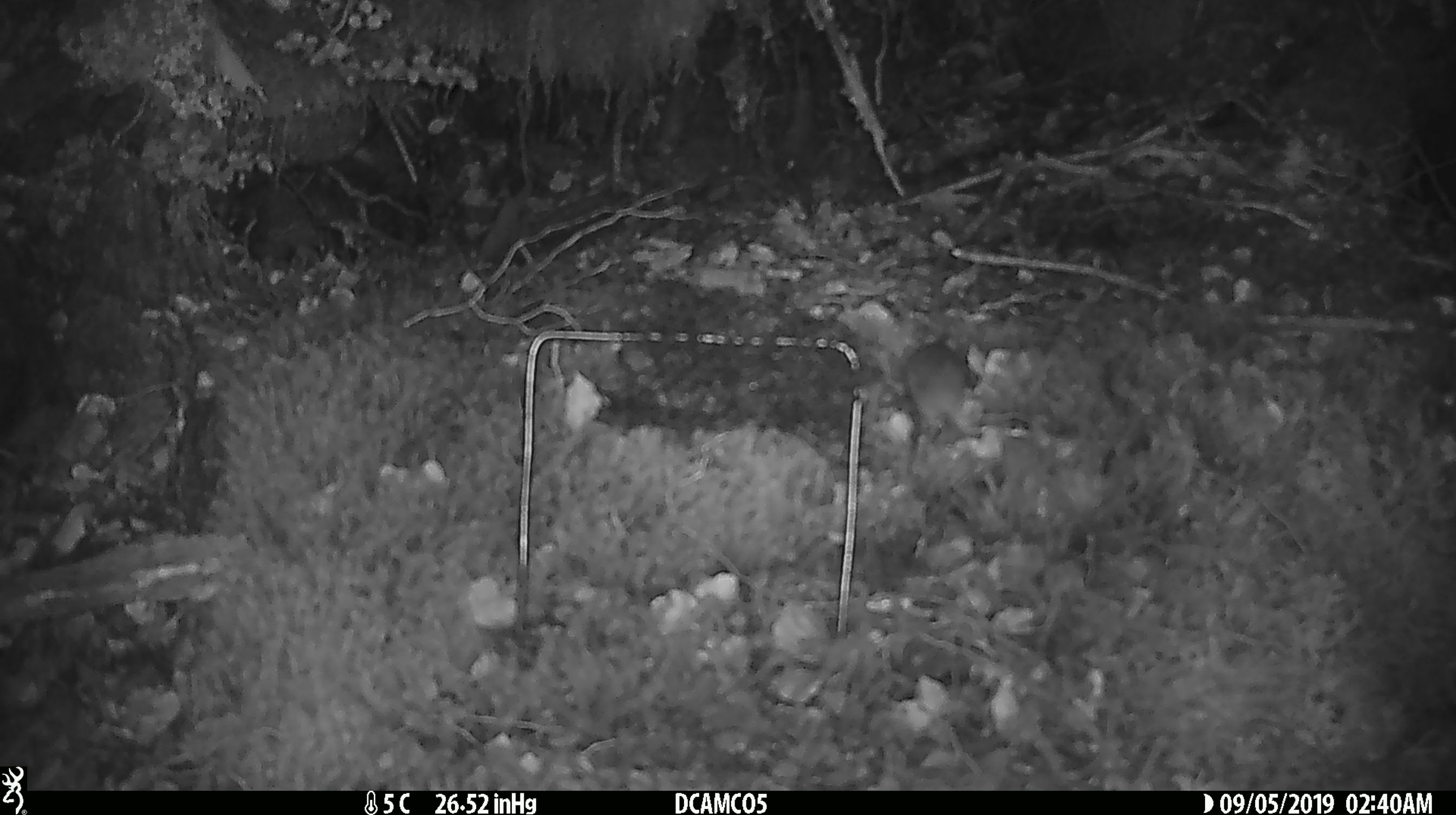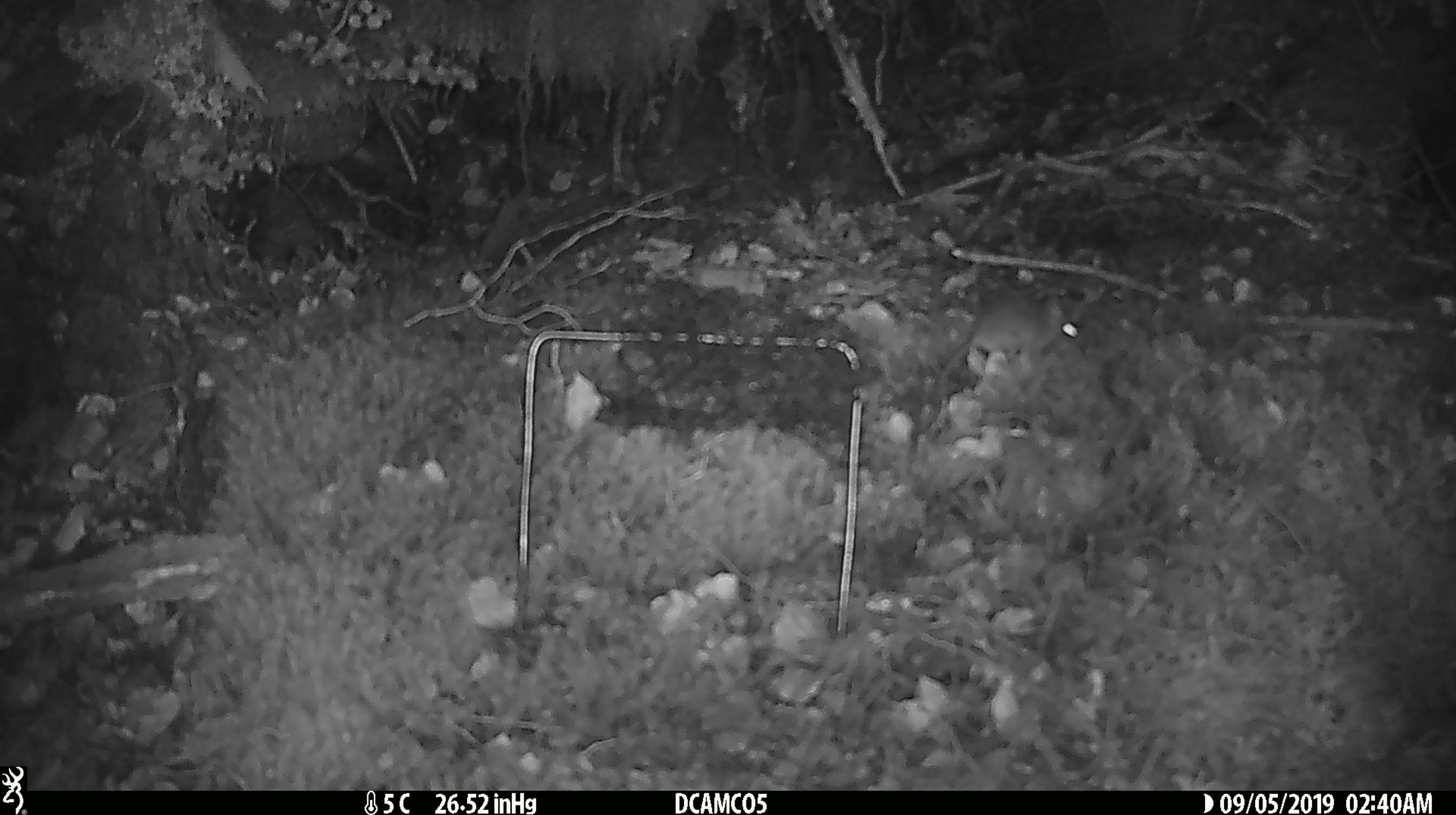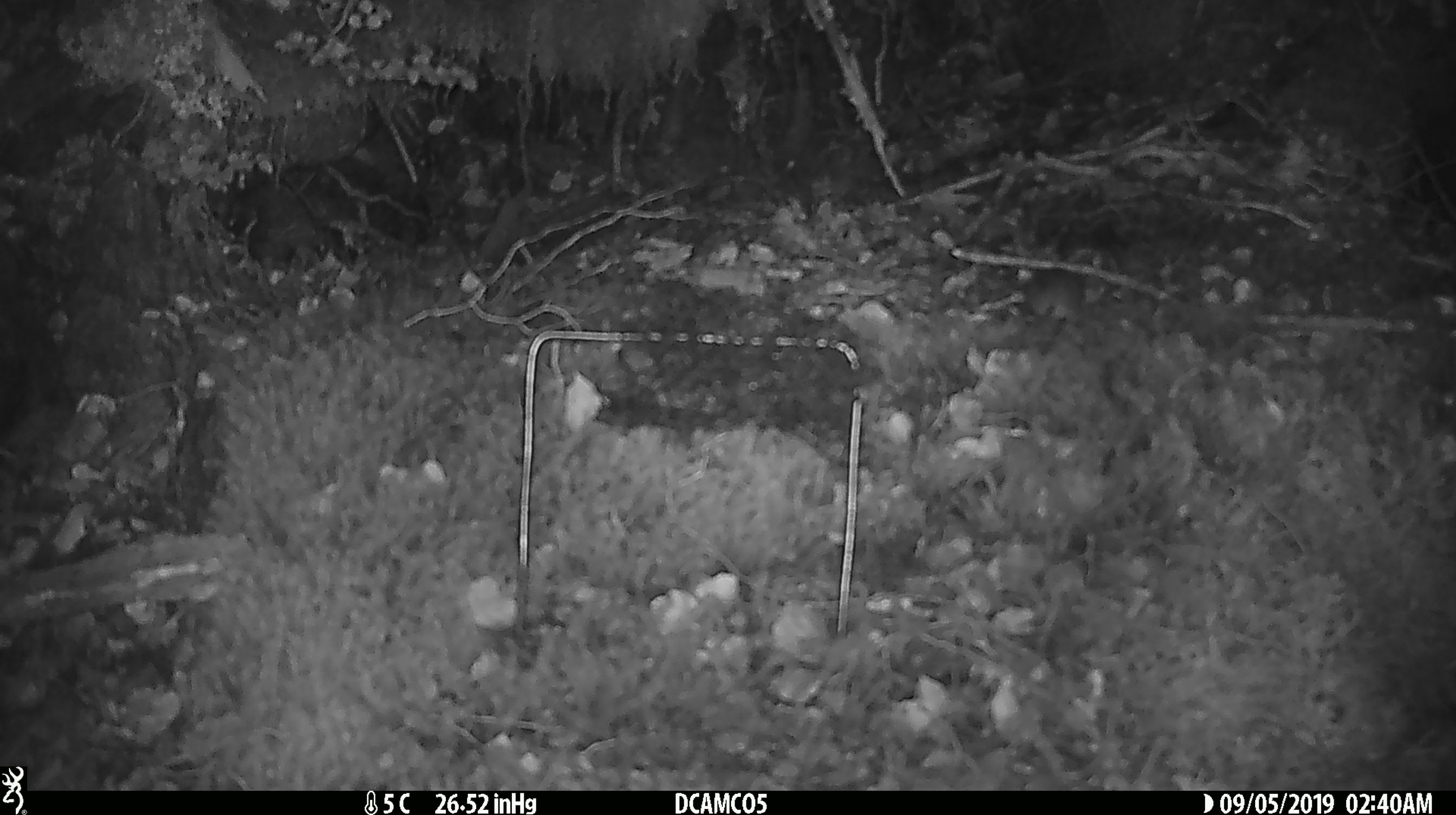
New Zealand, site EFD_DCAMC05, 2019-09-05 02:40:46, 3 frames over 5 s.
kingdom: Animalia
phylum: Chordata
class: Mammalia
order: Rodentia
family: Muridae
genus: Mus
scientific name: Mus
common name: mouse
Mouse (Mus).